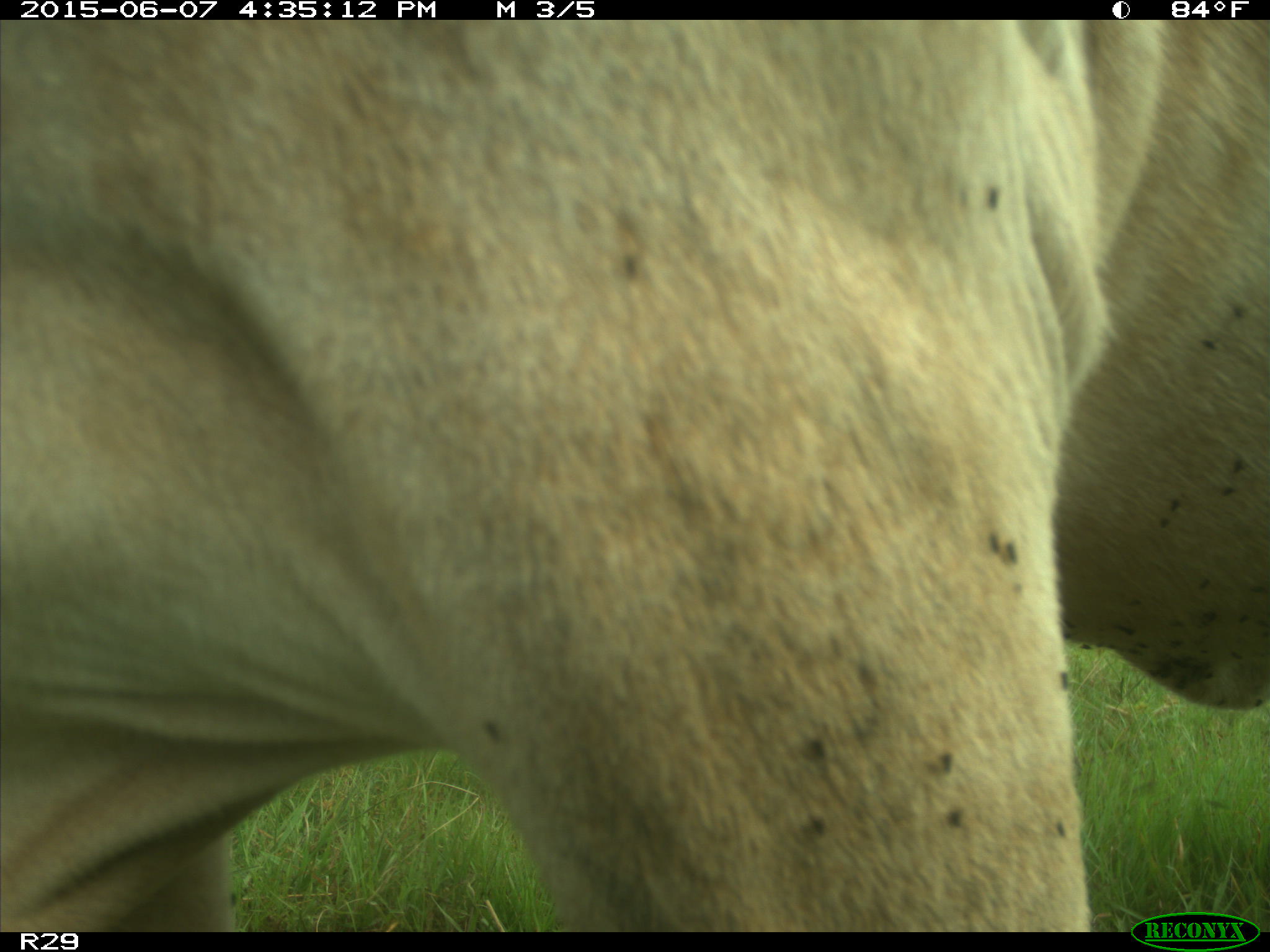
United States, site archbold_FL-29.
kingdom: Animalia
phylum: Chordata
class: Mammalia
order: Artiodactyla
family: Bovidae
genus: Bos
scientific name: Bos taurus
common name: domestic cow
Bos taurus (domestic cow).